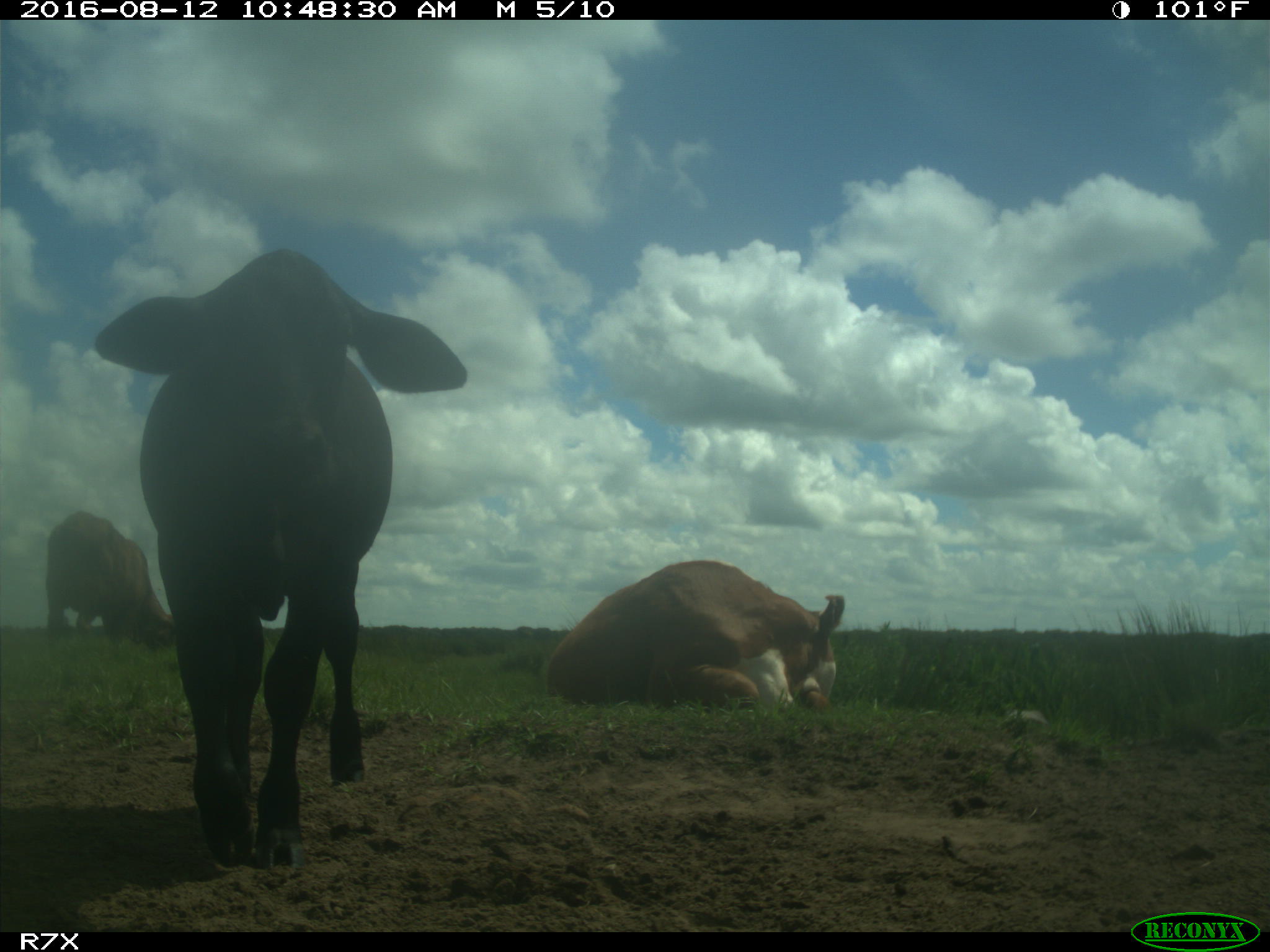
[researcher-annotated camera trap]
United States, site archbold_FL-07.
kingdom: Animalia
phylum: Chordata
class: Mammalia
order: Artiodactyla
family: Bovidae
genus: Bos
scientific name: Bos taurus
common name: domestic cow